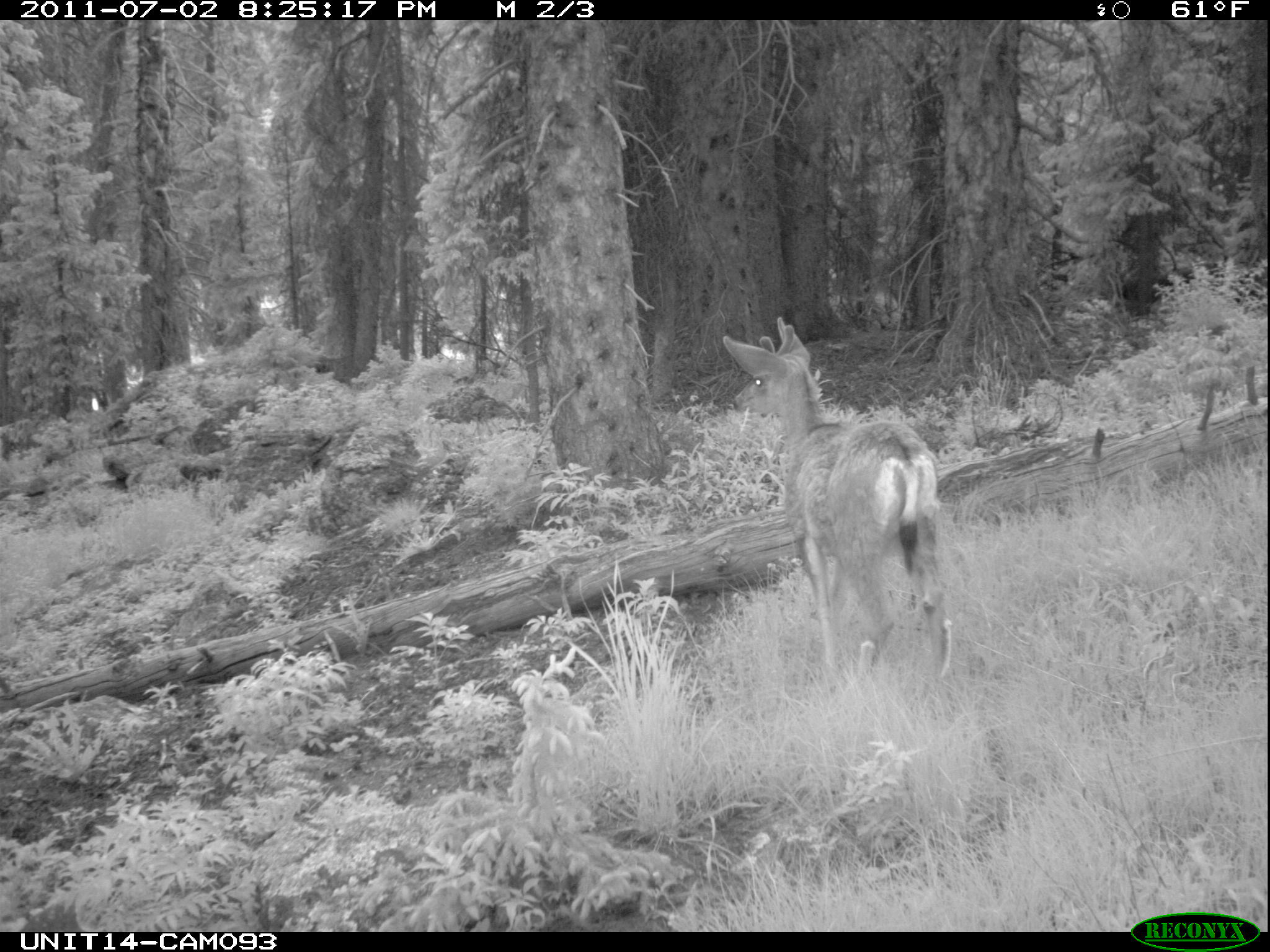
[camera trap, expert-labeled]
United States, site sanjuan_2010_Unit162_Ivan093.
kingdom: Animalia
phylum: Chordata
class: Mammalia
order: Artiodactyla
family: Cervidae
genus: Odocoileus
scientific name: Odocoileus hemionus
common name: mule deer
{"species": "Odocoileus hemionus (mule deer)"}